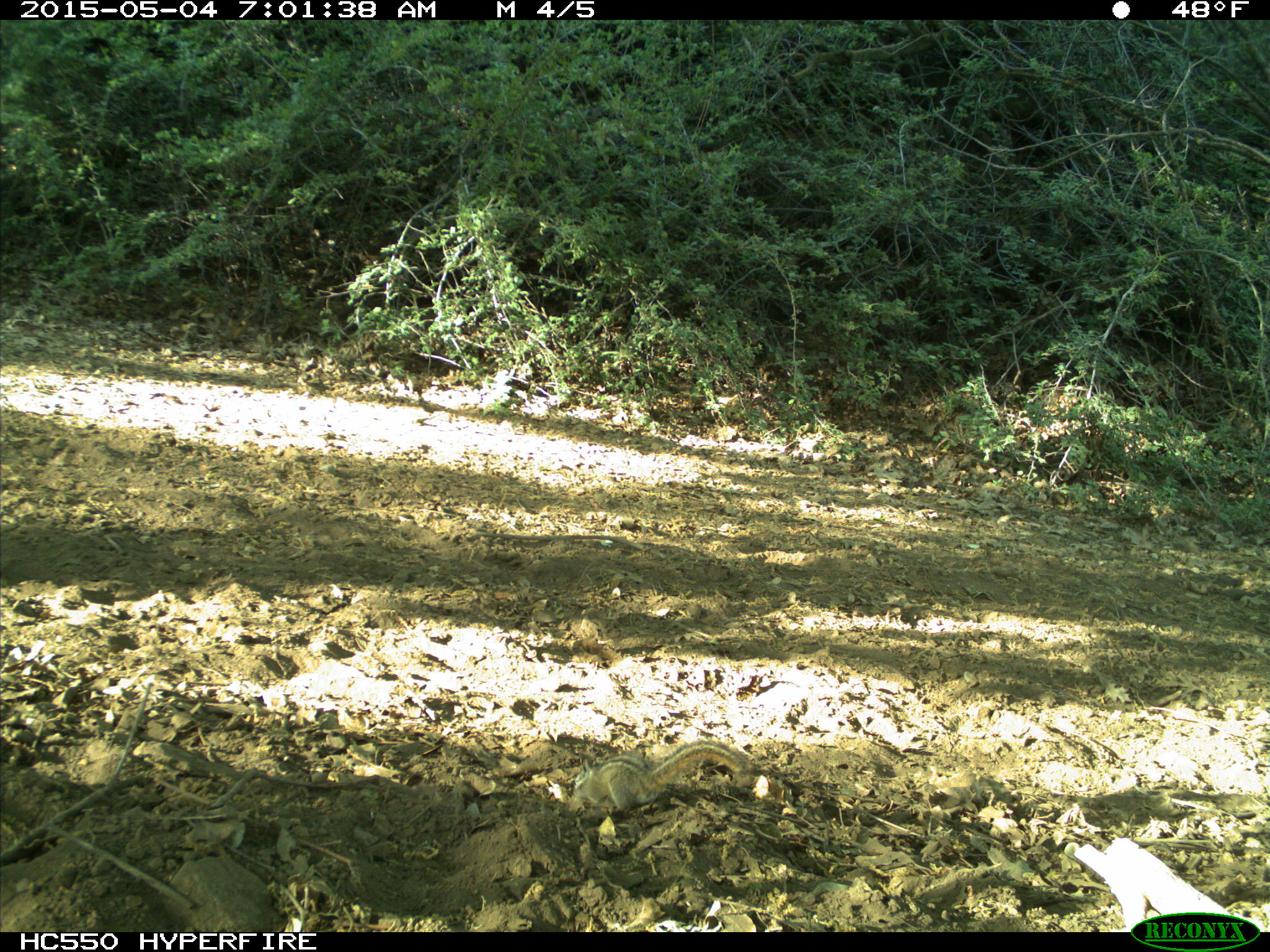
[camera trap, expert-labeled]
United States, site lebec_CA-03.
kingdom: Animalia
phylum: Chordata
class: Mammalia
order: Rodentia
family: Sciuridae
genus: Tamias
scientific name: Tamias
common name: chipmunk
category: unidentified chipmunk